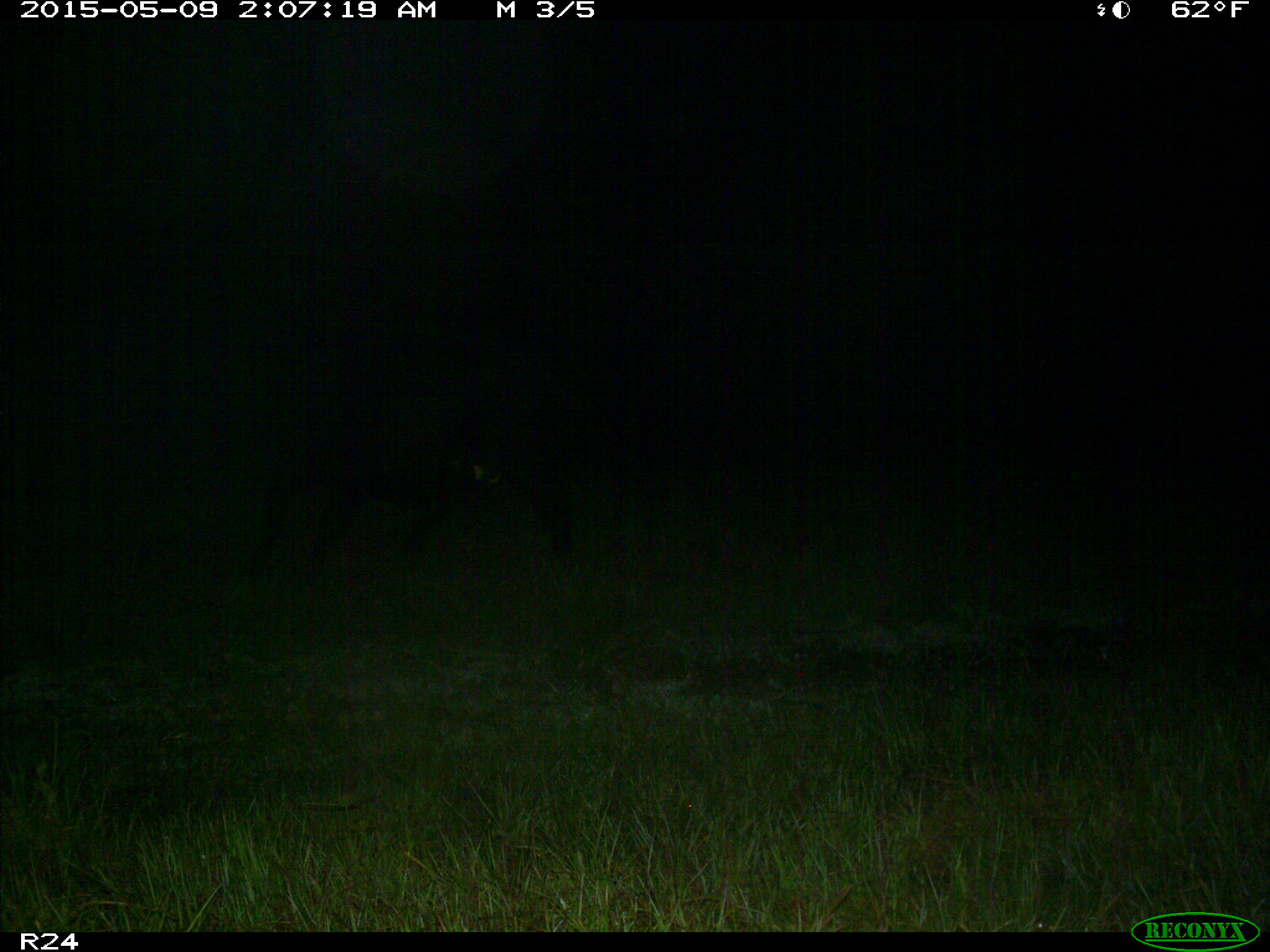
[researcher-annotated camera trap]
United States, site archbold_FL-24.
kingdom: Animalia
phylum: Chordata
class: Mammalia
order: Artiodactyla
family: Bovidae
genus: Bos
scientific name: Bos taurus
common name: domestic cow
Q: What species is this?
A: Bos taurus (domestic cow).